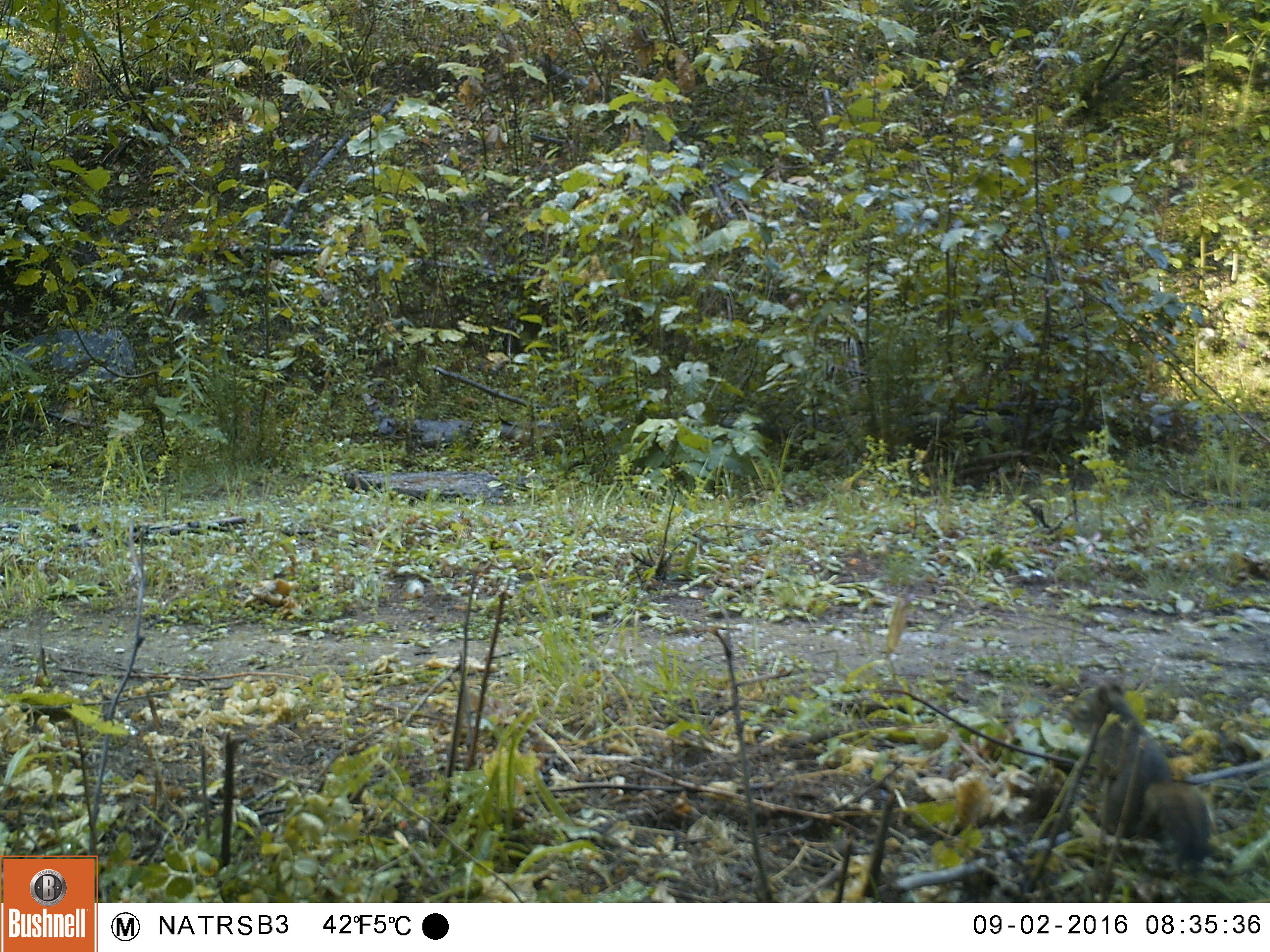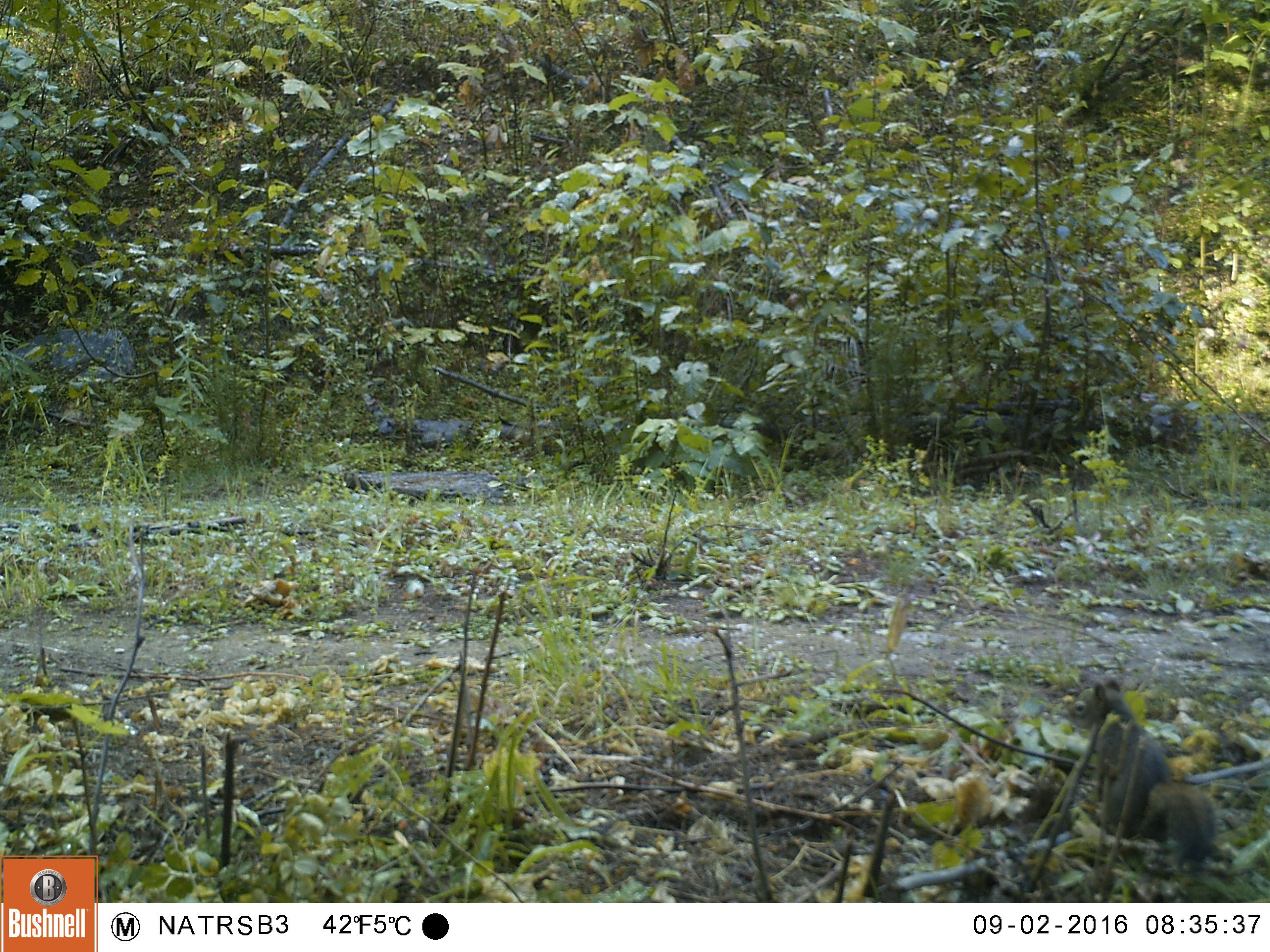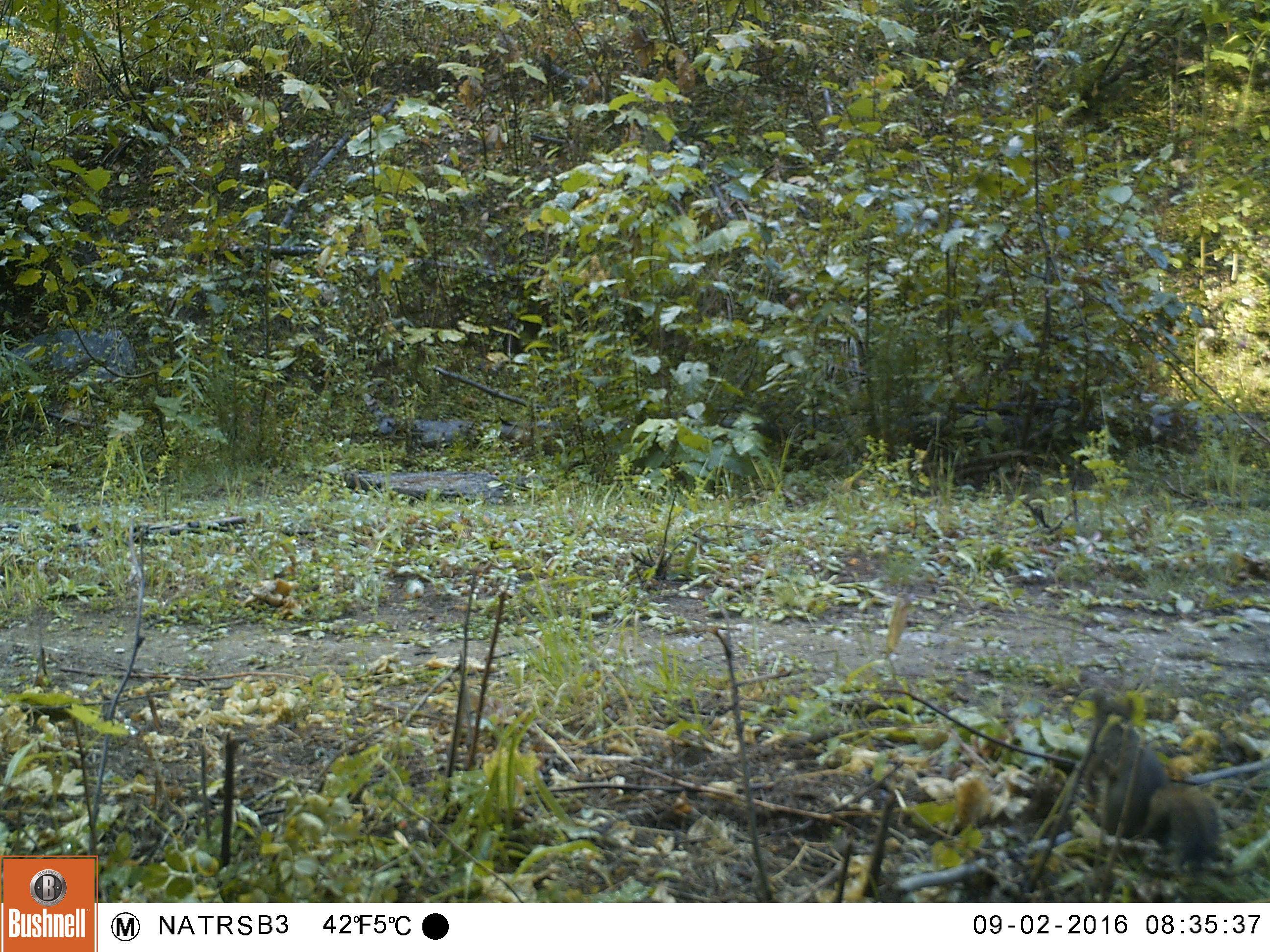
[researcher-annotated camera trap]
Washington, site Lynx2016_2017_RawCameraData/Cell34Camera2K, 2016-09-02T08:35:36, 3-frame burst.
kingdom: Animalia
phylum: Chordata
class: Mammalia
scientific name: Mammalia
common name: small mammal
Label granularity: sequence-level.